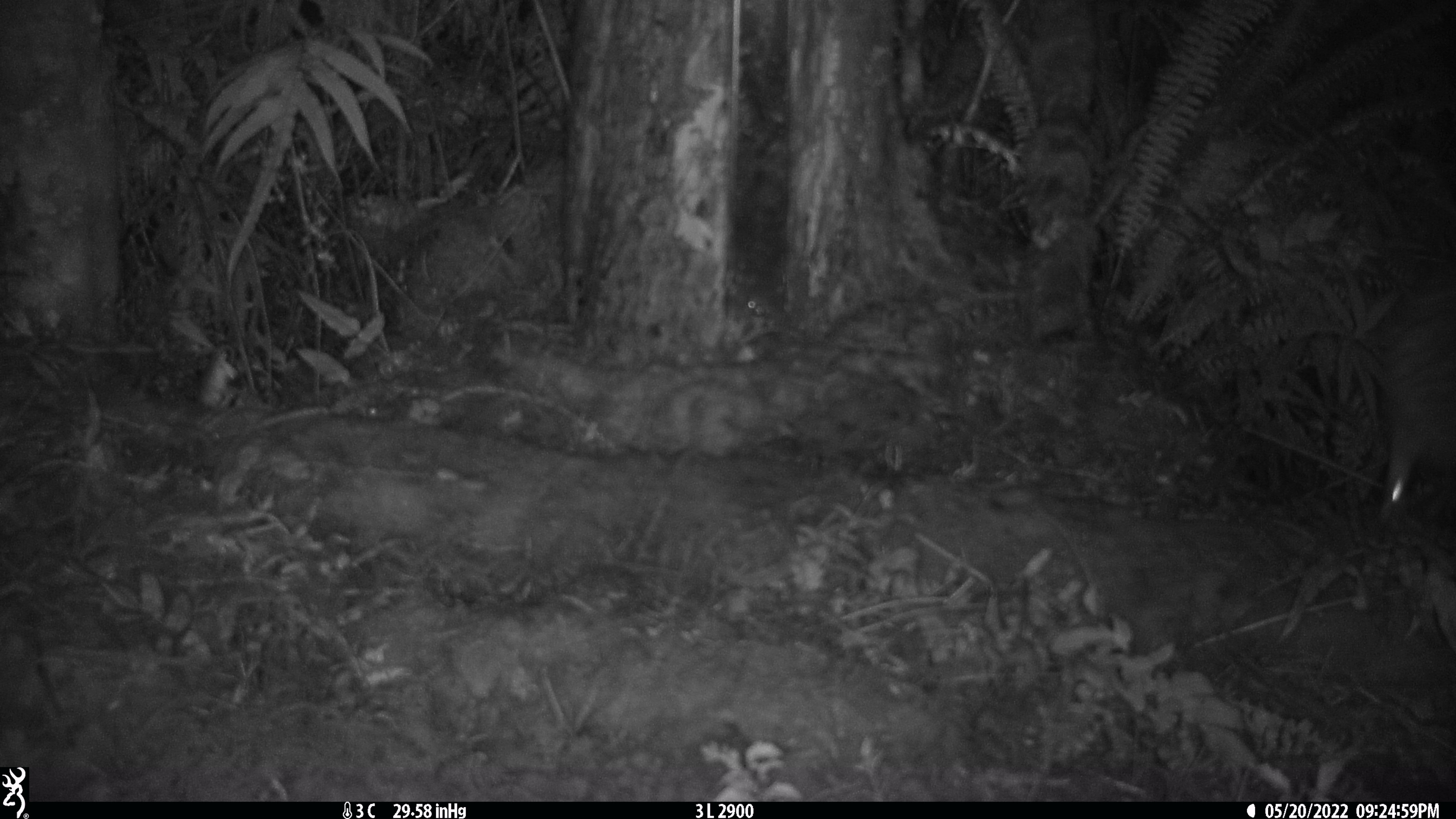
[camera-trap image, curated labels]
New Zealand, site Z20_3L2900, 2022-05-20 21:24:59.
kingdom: Animalia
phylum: Chordata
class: Aves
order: Apterygiformes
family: Apterygidae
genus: Apteryx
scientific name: Apteryx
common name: kiwi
Kiwi (Apteryx).